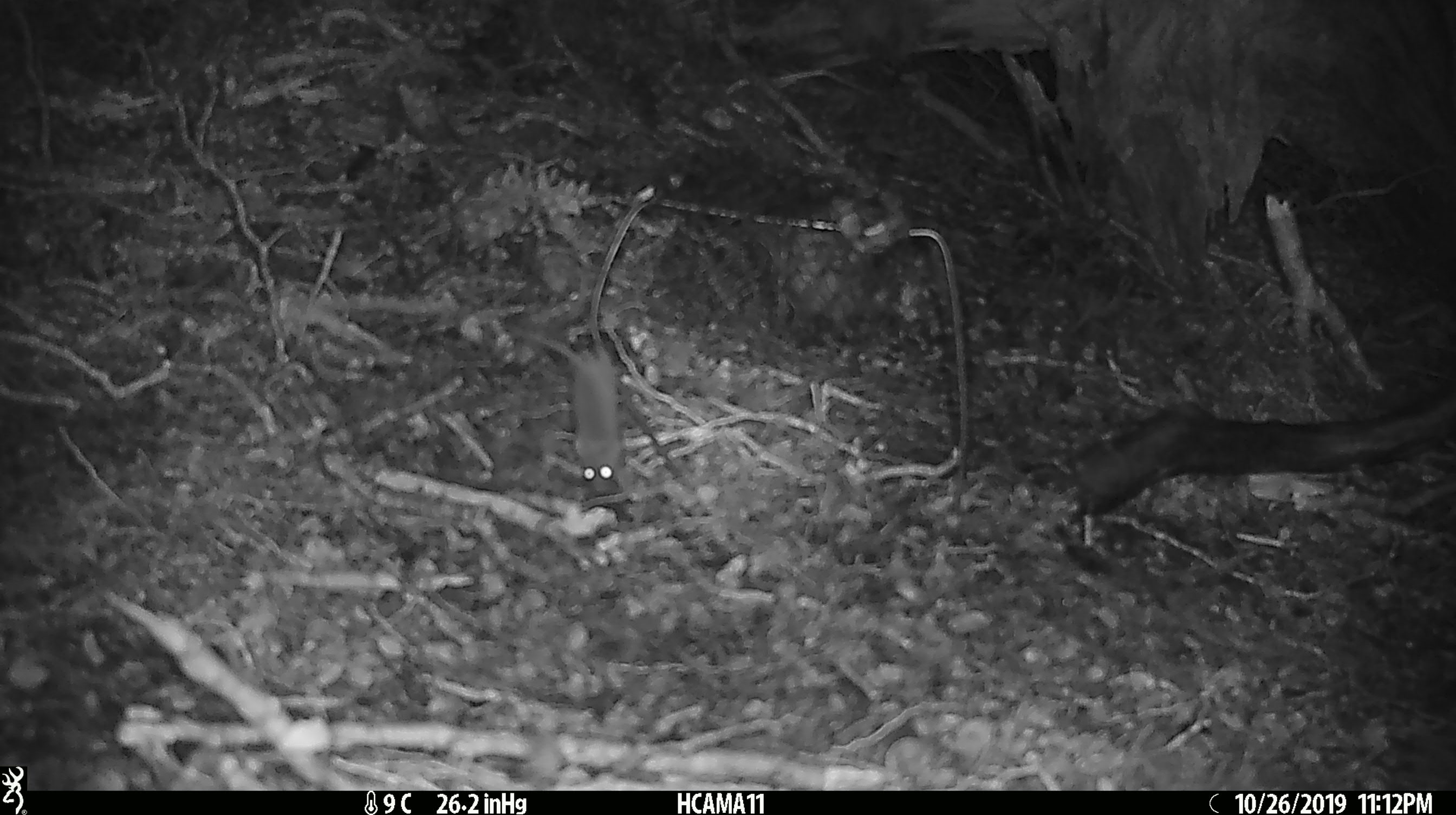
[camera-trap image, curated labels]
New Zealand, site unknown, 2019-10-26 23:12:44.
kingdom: Animalia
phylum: Chordata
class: Mammalia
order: Rodentia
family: Muridae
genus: Mus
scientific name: Mus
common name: mouse